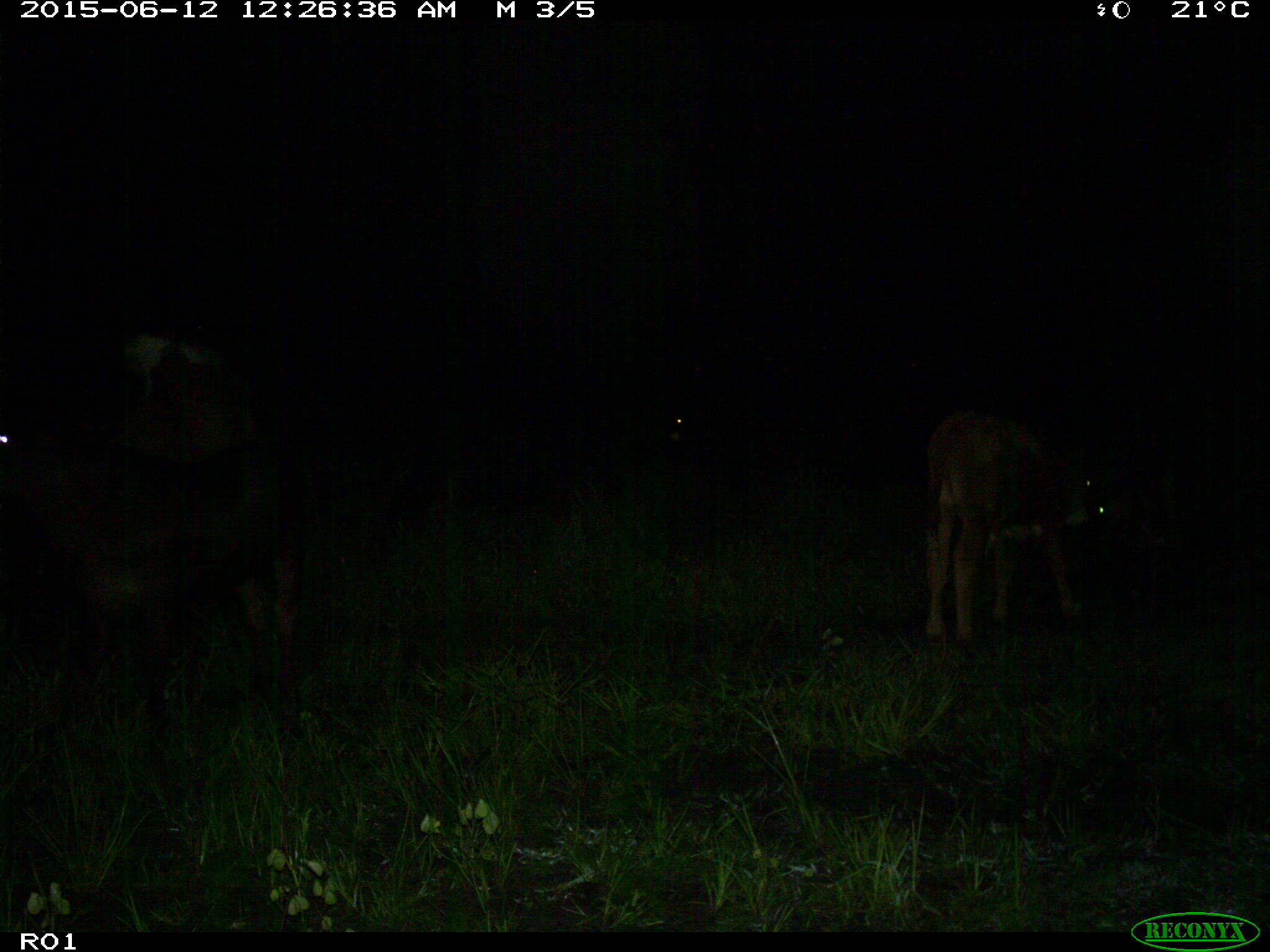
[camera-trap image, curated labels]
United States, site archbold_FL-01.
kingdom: Animalia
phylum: Chordata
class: Mammalia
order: Artiodactyla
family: Bovidae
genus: Bos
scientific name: Bos taurus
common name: domestic cow